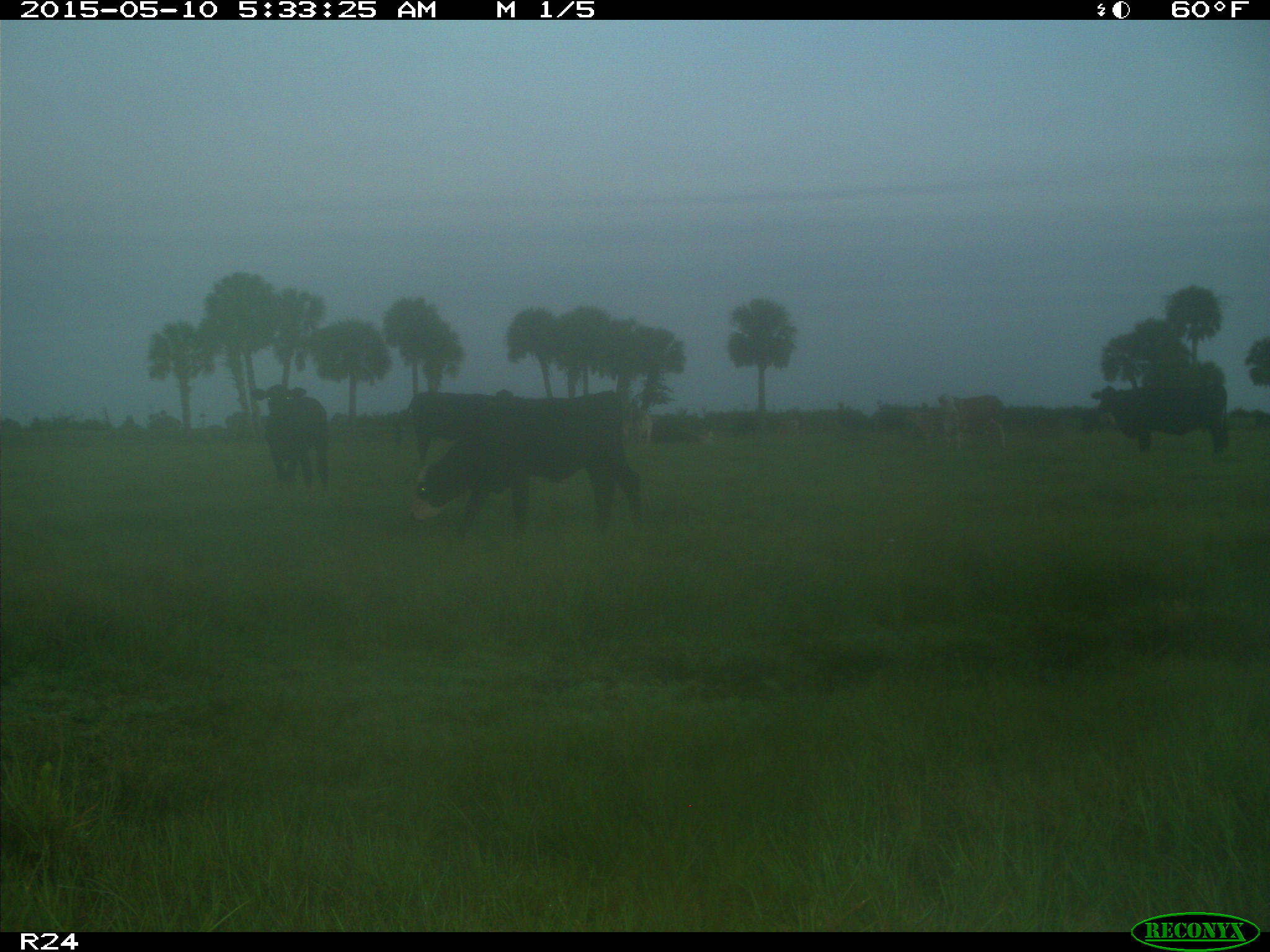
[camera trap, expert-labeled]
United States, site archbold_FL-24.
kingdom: Animalia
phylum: Chordata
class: Mammalia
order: Artiodactyla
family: Bovidae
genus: Bos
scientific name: Bos taurus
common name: domestic cow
Bos taurus (domestic cow).